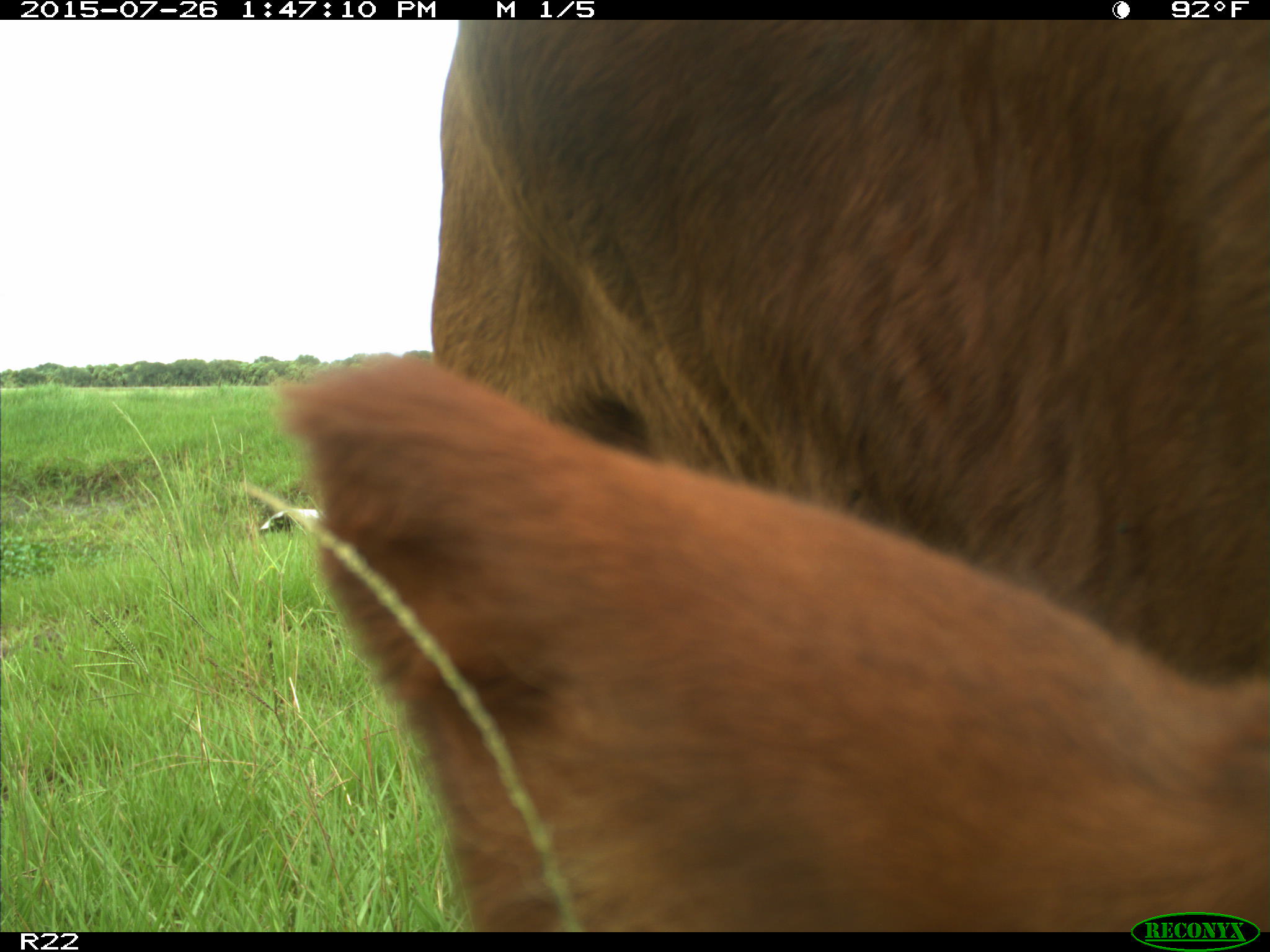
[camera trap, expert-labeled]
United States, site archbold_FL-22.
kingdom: Animalia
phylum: Chordata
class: Mammalia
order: Artiodactyla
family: Bovidae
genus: Bos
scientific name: Bos taurus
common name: domestic cow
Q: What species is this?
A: Bos taurus (domestic cow).